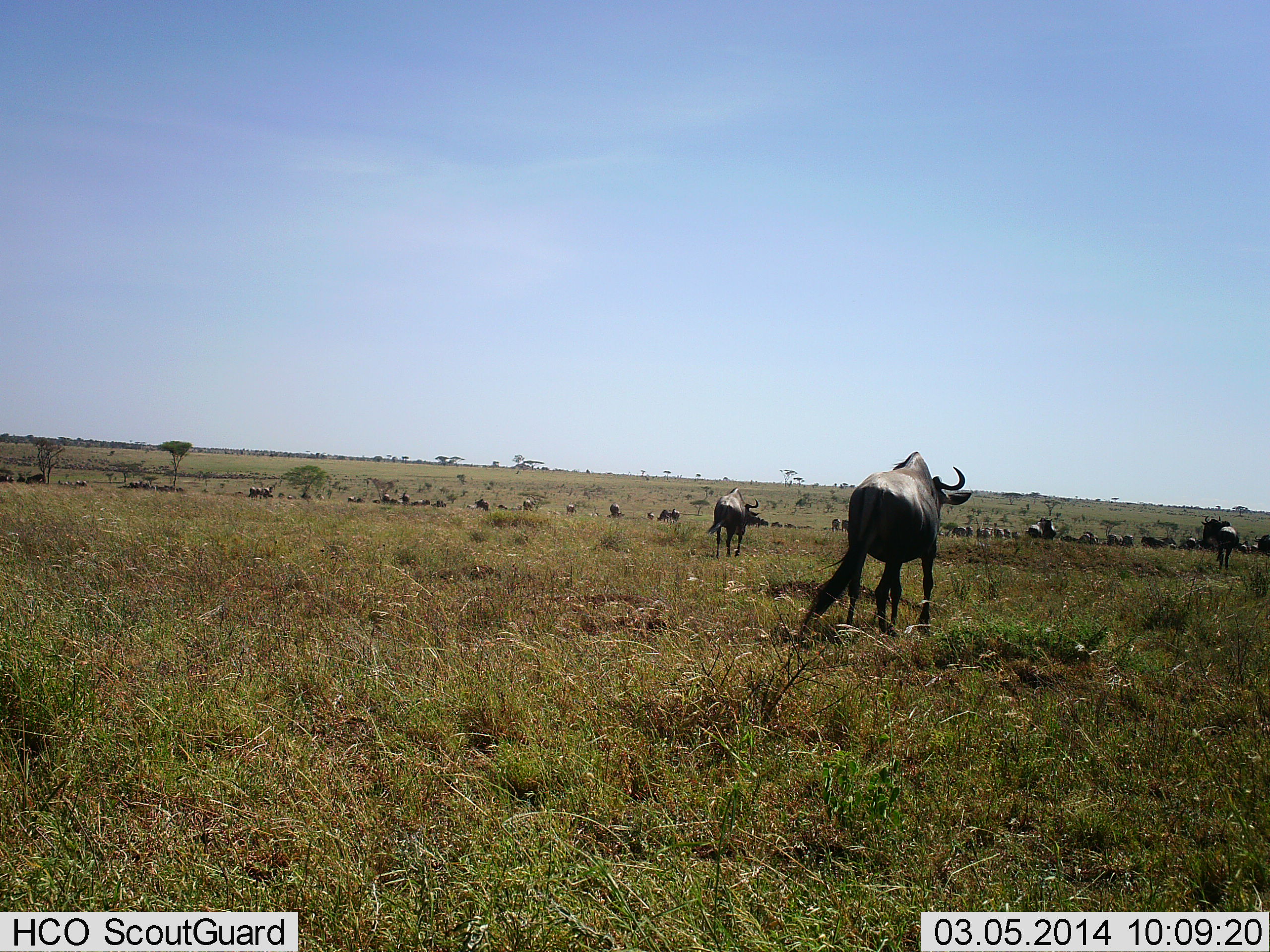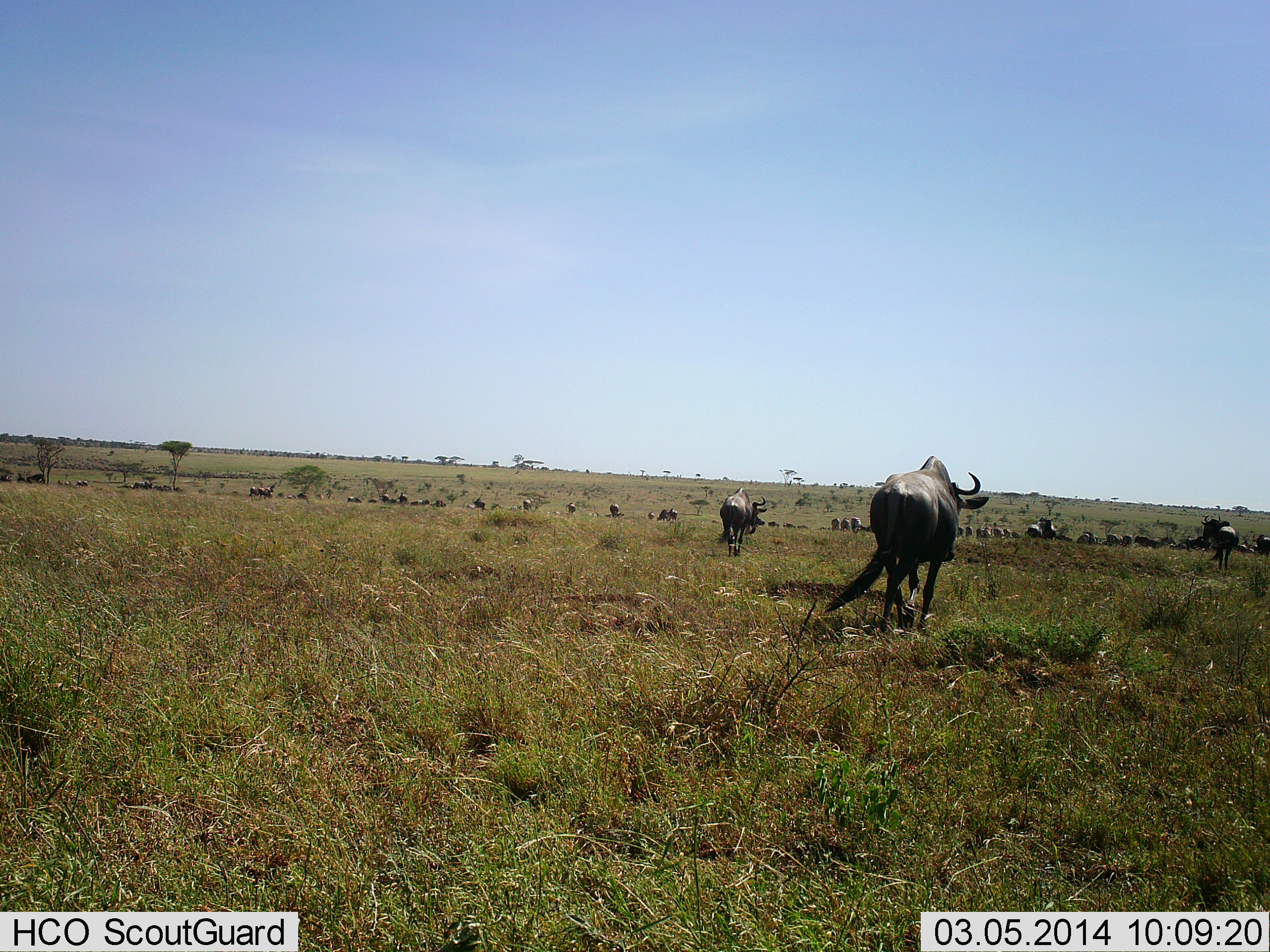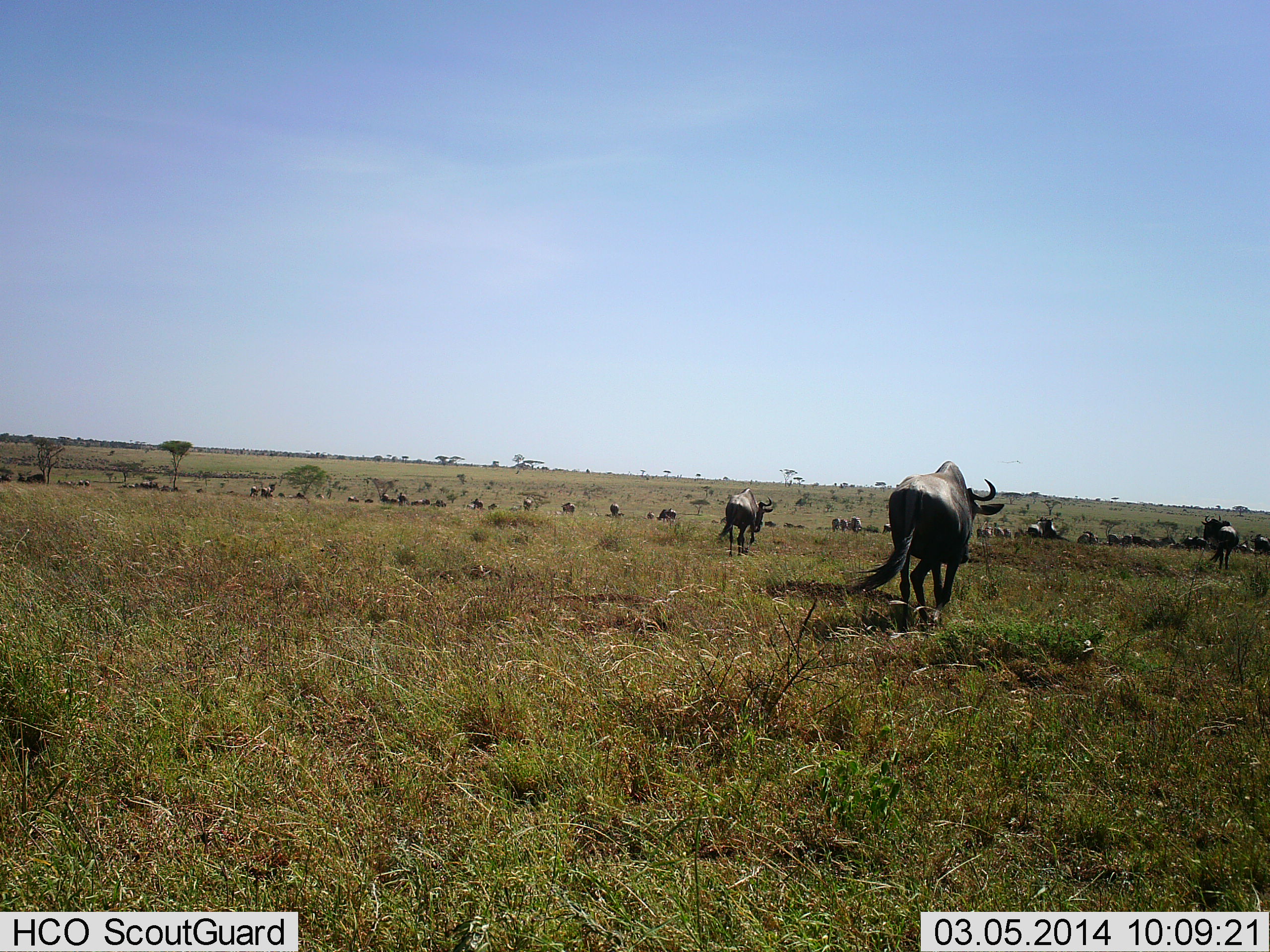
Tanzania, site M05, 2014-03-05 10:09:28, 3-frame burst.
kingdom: Animalia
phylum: Chordata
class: Mammalia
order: Artiodactyla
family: Bovidae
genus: Connochaetes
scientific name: Connochaetes taurinus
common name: blue wildebeest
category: wildebeest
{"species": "wildebeest (blue wildebeest) (Connochaetes taurinus)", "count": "11-50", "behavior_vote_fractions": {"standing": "50%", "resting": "0%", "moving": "100%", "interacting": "0%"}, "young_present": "0%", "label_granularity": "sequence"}